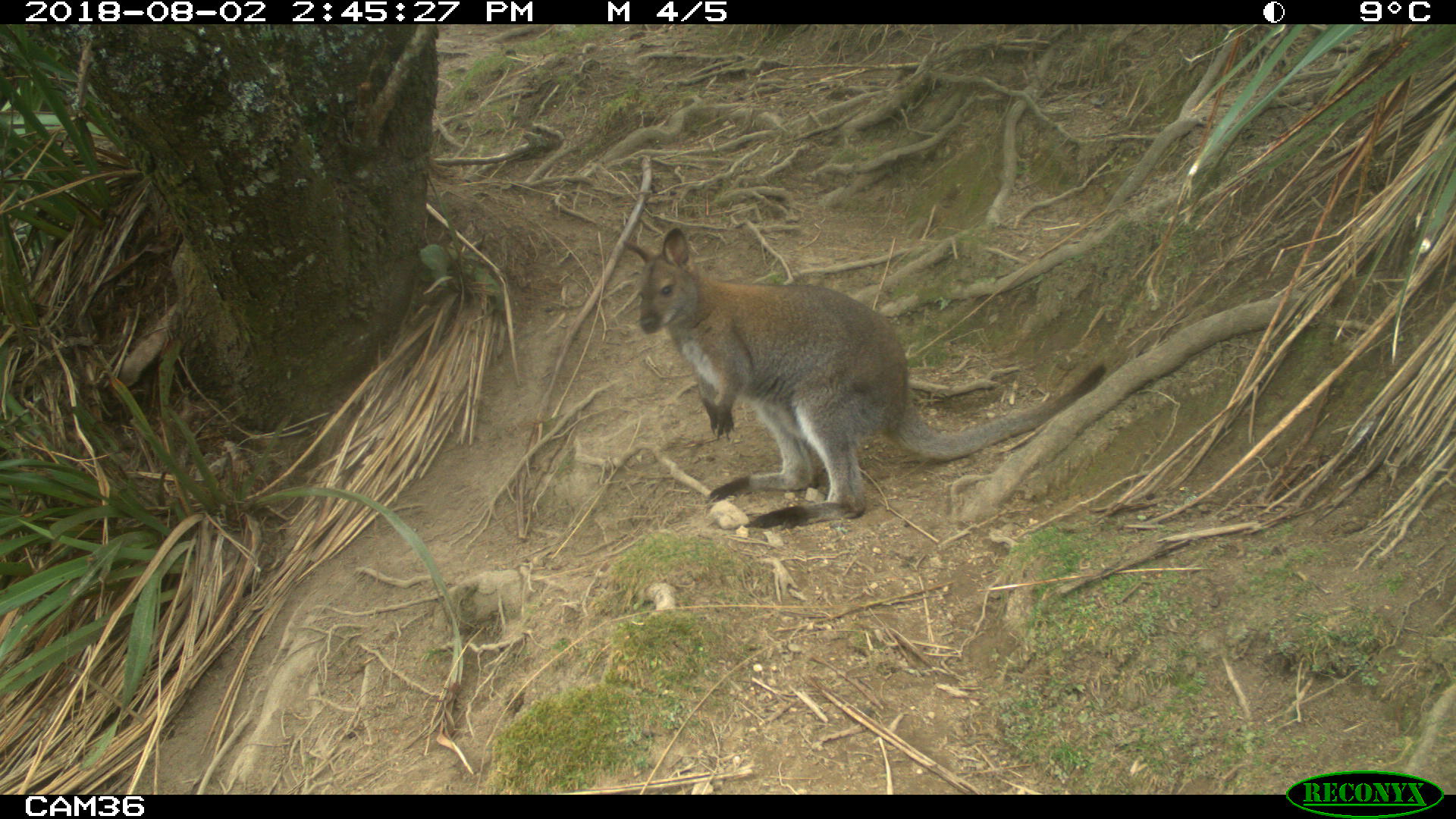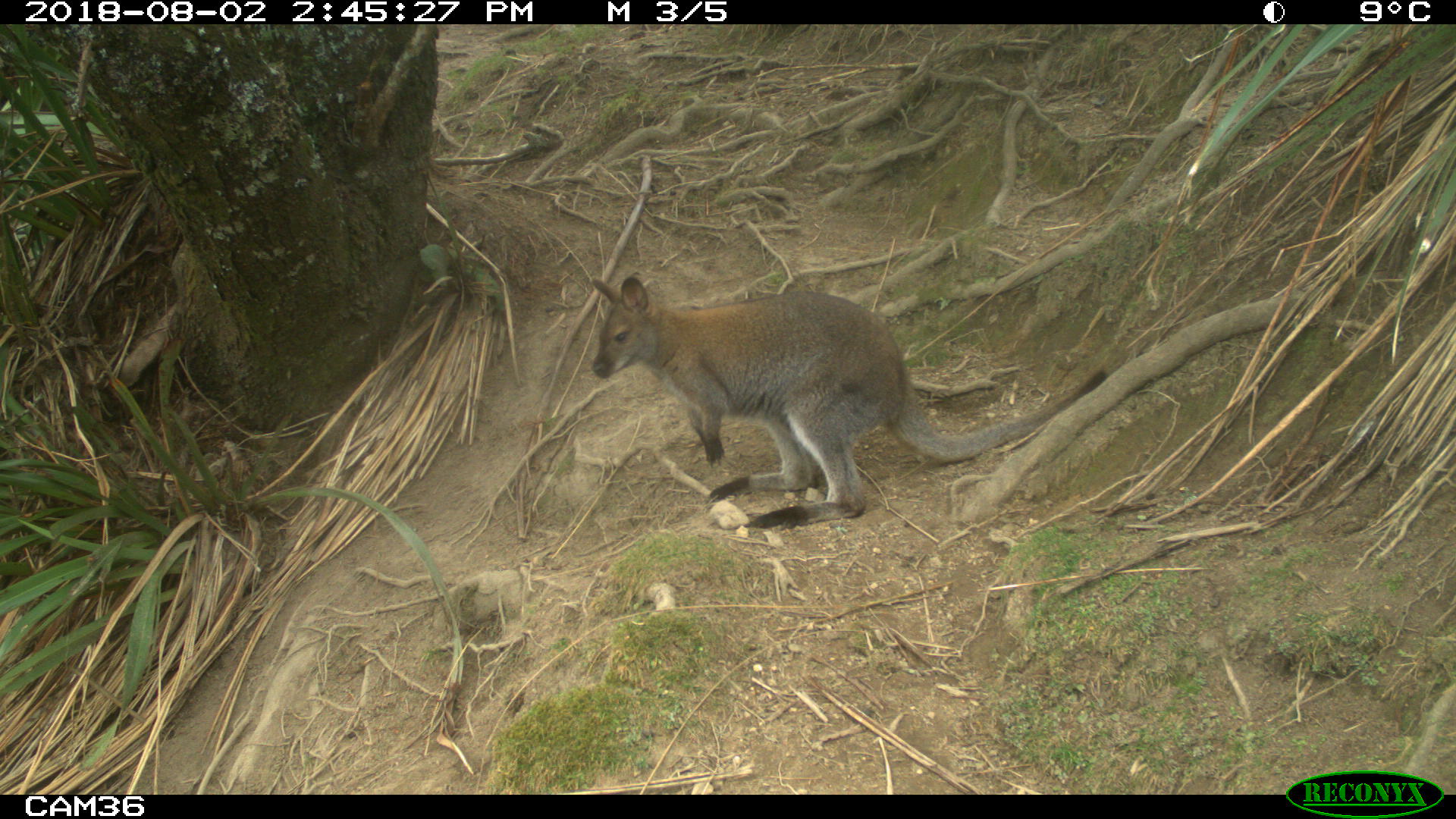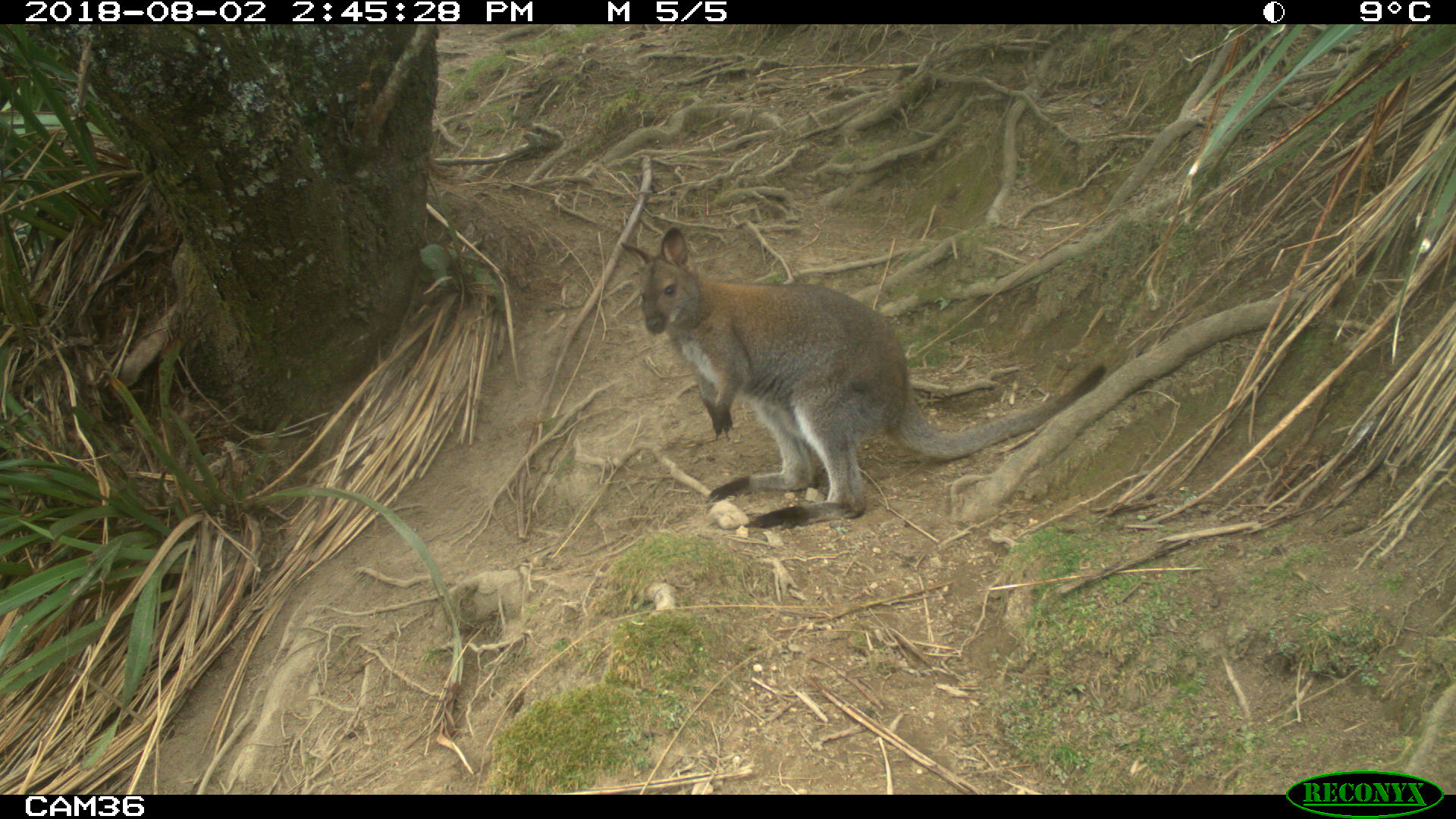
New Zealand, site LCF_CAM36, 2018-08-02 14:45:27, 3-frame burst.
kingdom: Animalia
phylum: Chordata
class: Mammalia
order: Diprotodontia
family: Macropodidae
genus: Notamacropus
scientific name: Notamacropus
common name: wallaby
Wallaby (Notamacropus).